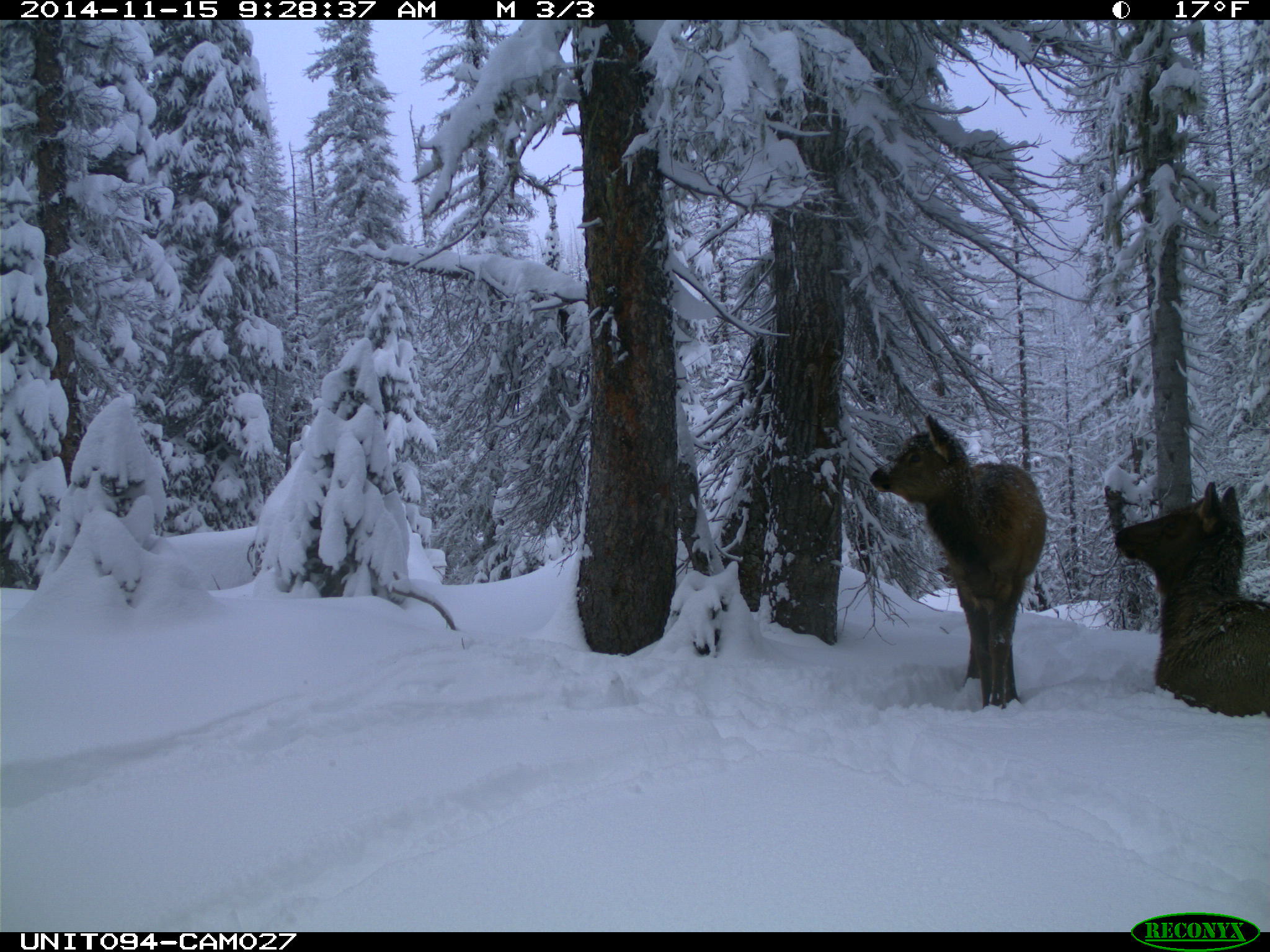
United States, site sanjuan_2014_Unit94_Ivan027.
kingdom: Animalia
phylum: Chordata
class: Mammalia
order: Artiodactyla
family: Cervidae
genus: Cervus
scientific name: Cervus elaphus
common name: red deer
Cervus elaphus (red deer).